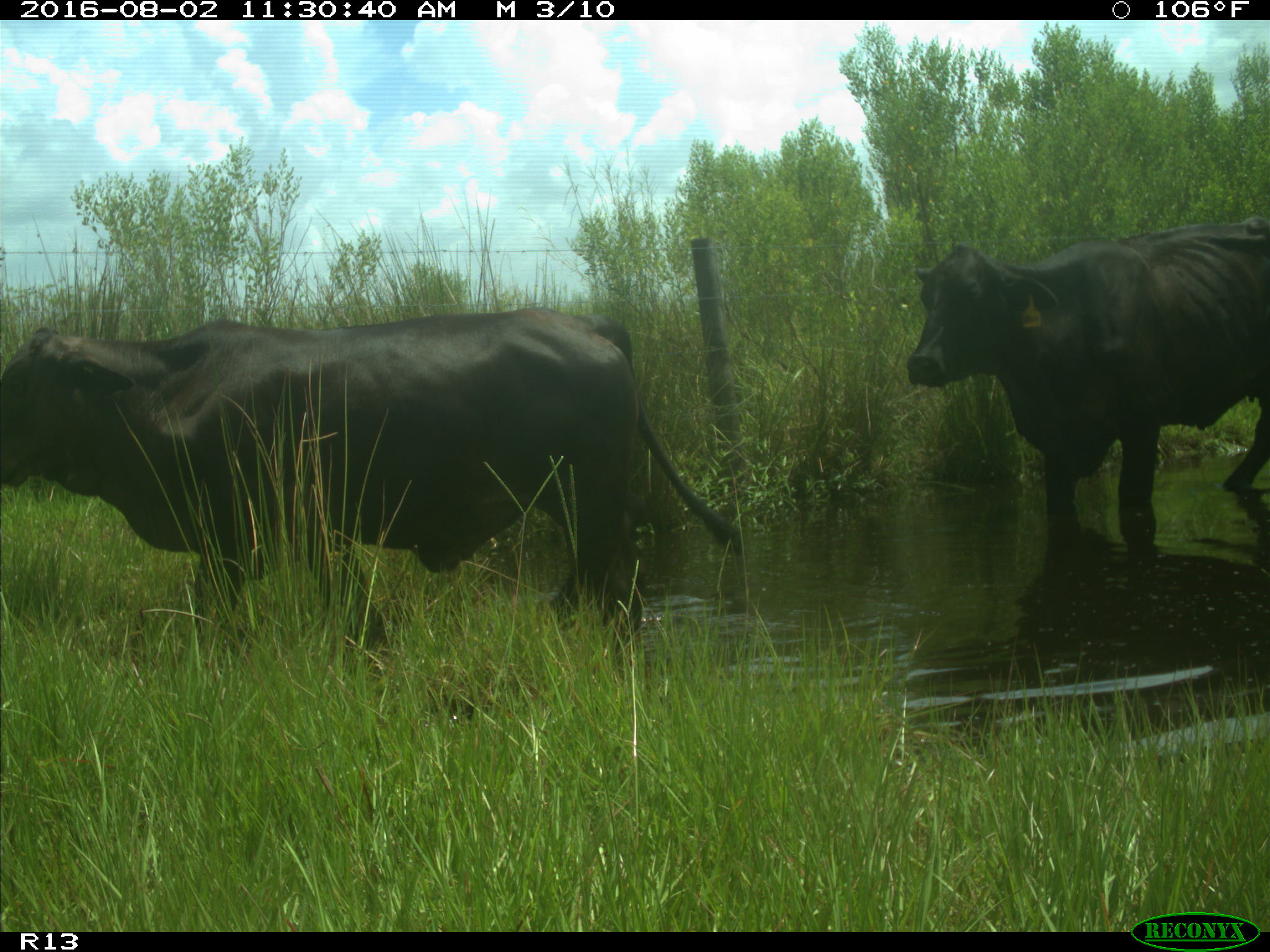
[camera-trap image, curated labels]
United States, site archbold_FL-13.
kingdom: Animalia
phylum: Chordata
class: Mammalia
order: Artiodactyla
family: Bovidae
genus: Bos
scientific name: Bos taurus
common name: domestic cow